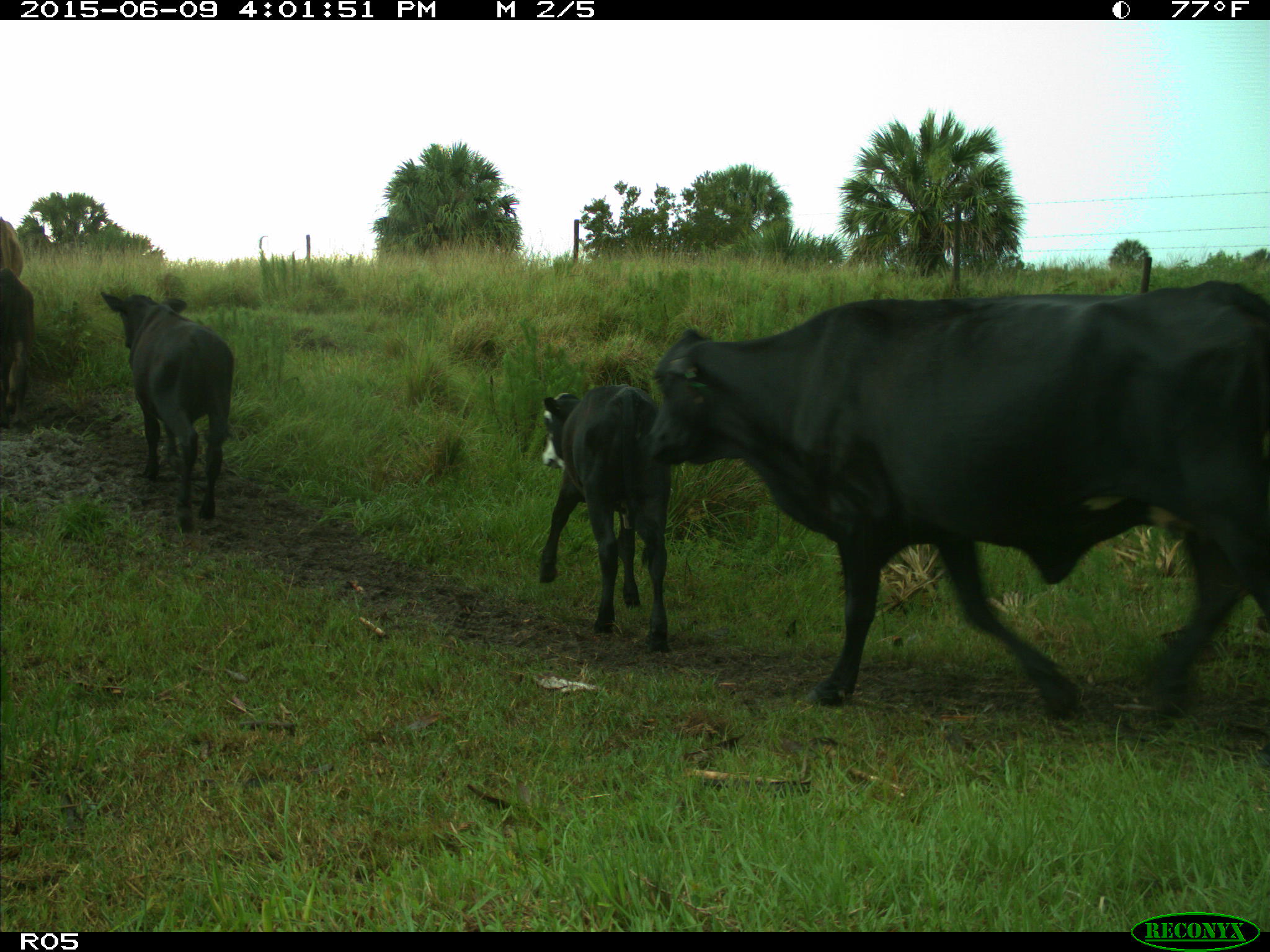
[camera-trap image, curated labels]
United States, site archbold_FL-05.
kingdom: Animalia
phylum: Chordata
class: Mammalia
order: Artiodactyla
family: Bovidae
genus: Bos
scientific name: Bos taurus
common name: domestic cow